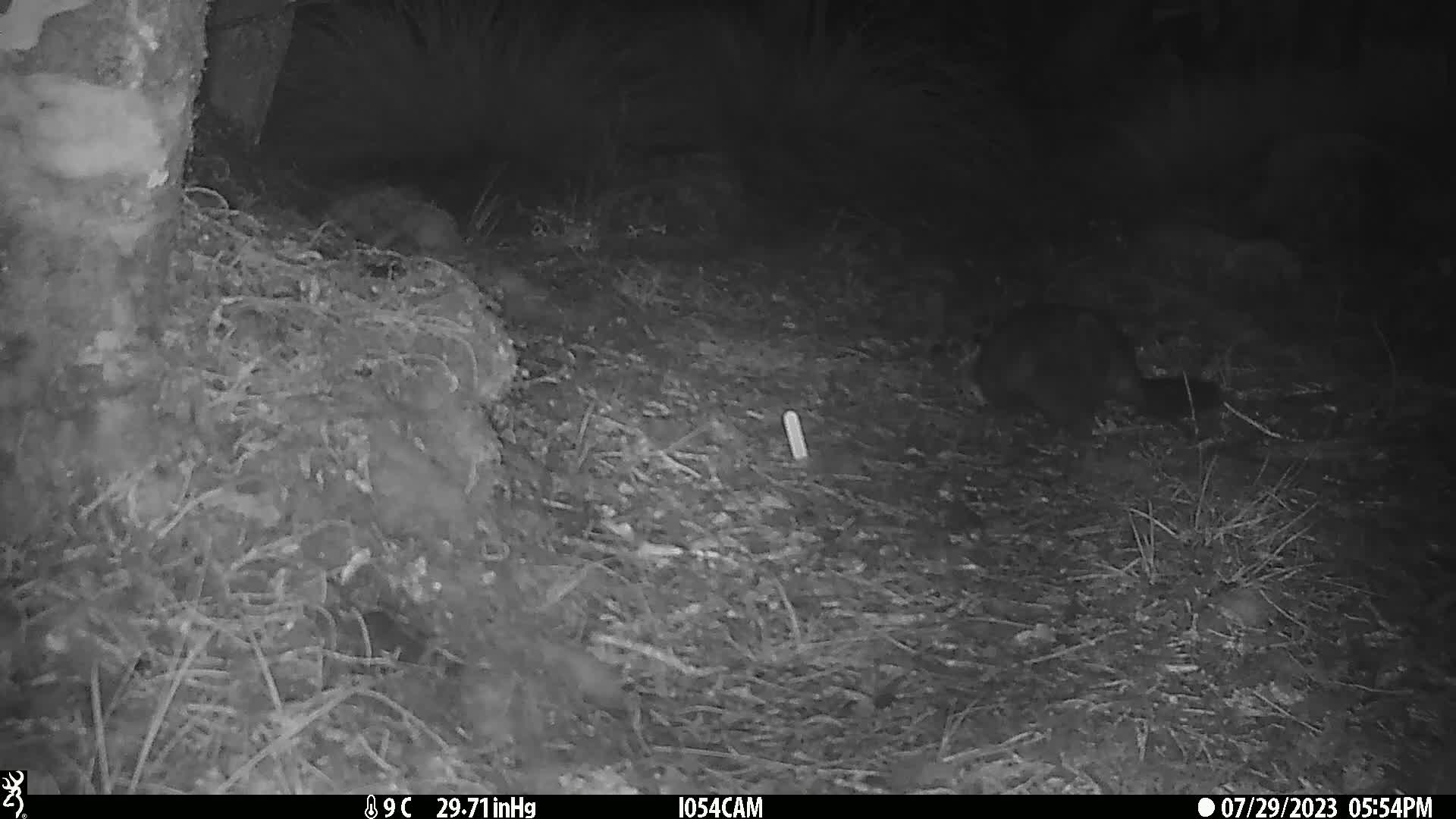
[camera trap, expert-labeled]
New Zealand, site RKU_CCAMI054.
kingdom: Animalia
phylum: Chordata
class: Mammalia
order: Diprotodontia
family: Phalangeridae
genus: Trichosurus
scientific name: Trichosurus vulpecula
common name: common brushtail possum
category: possum